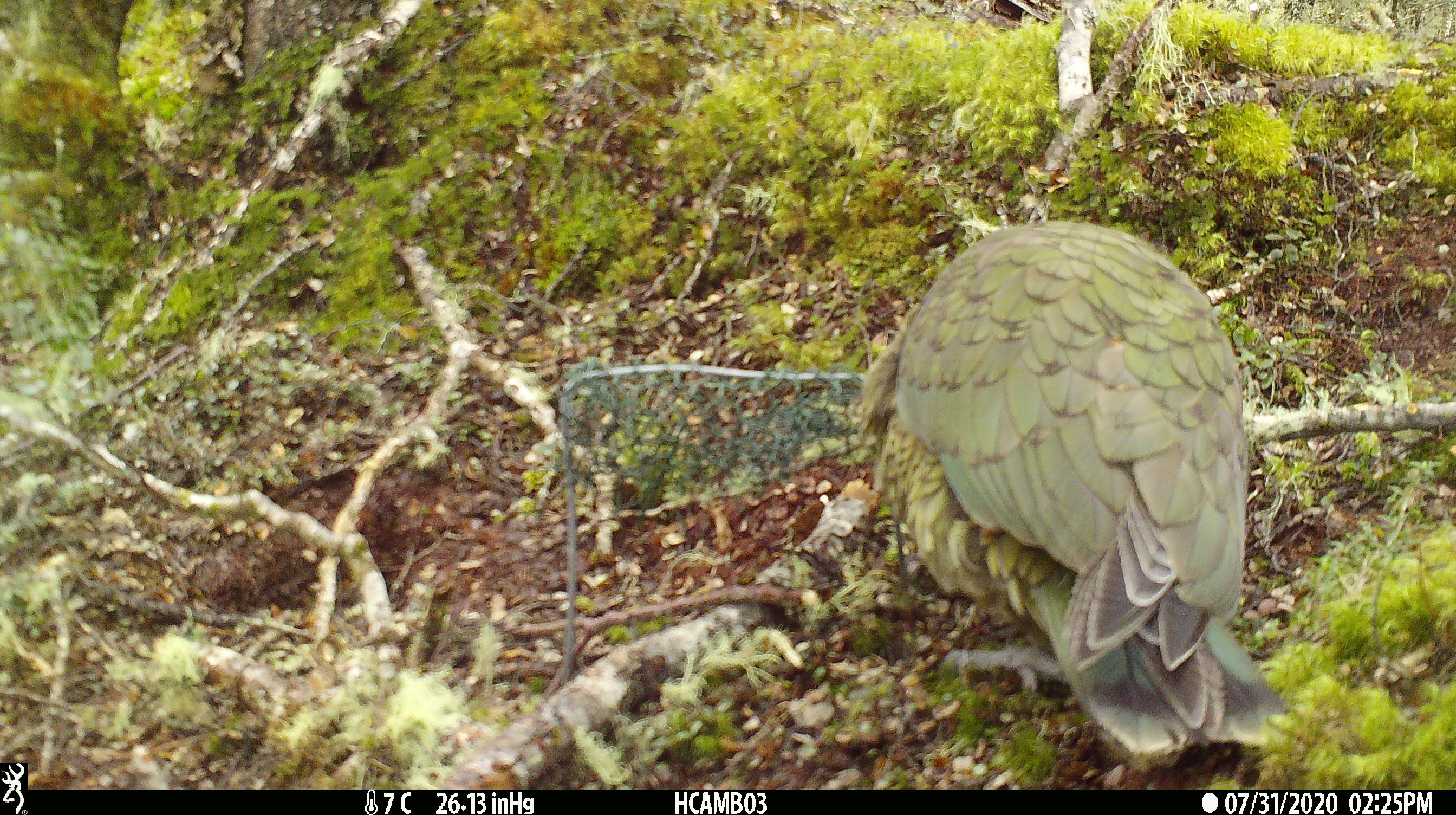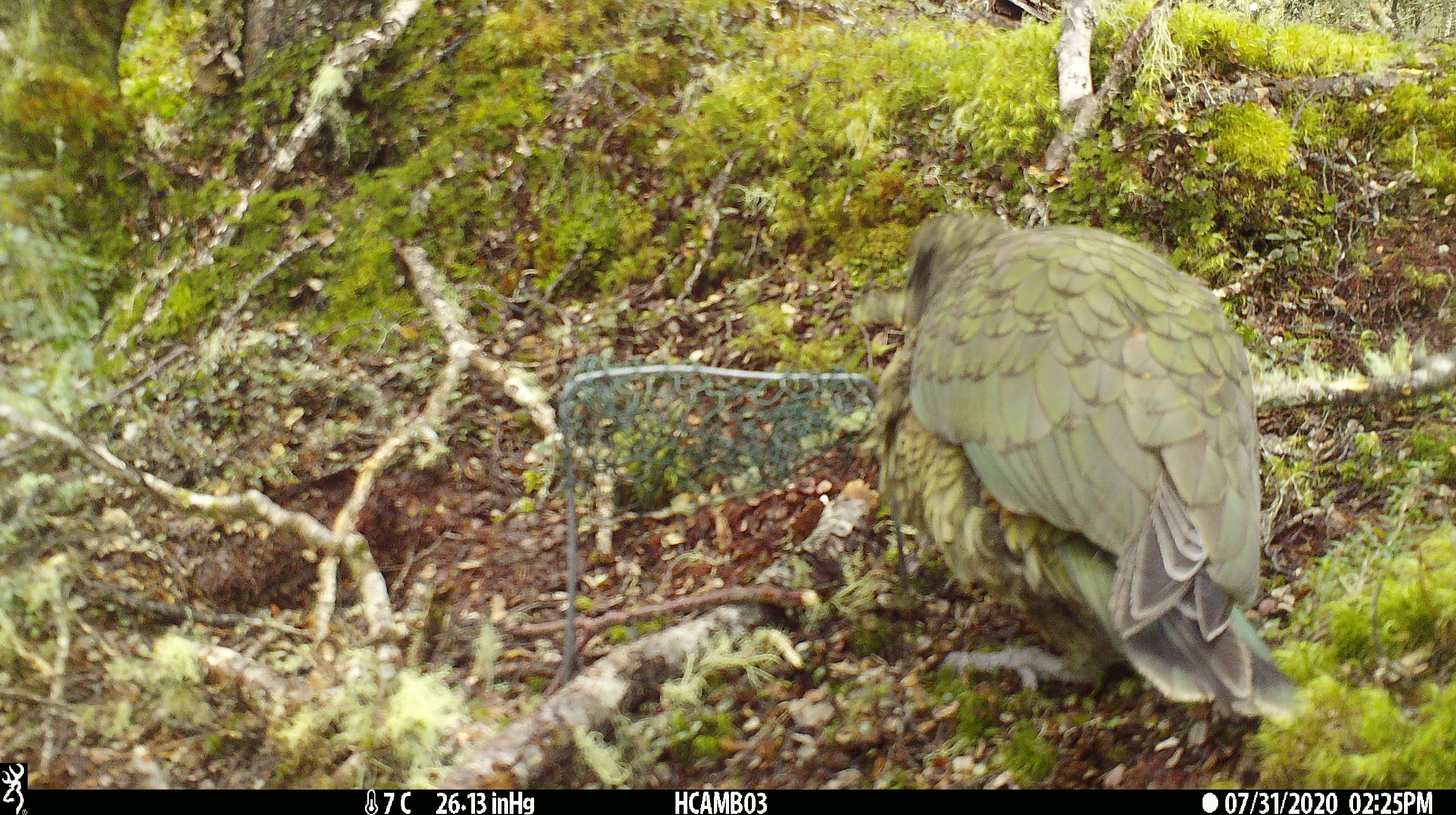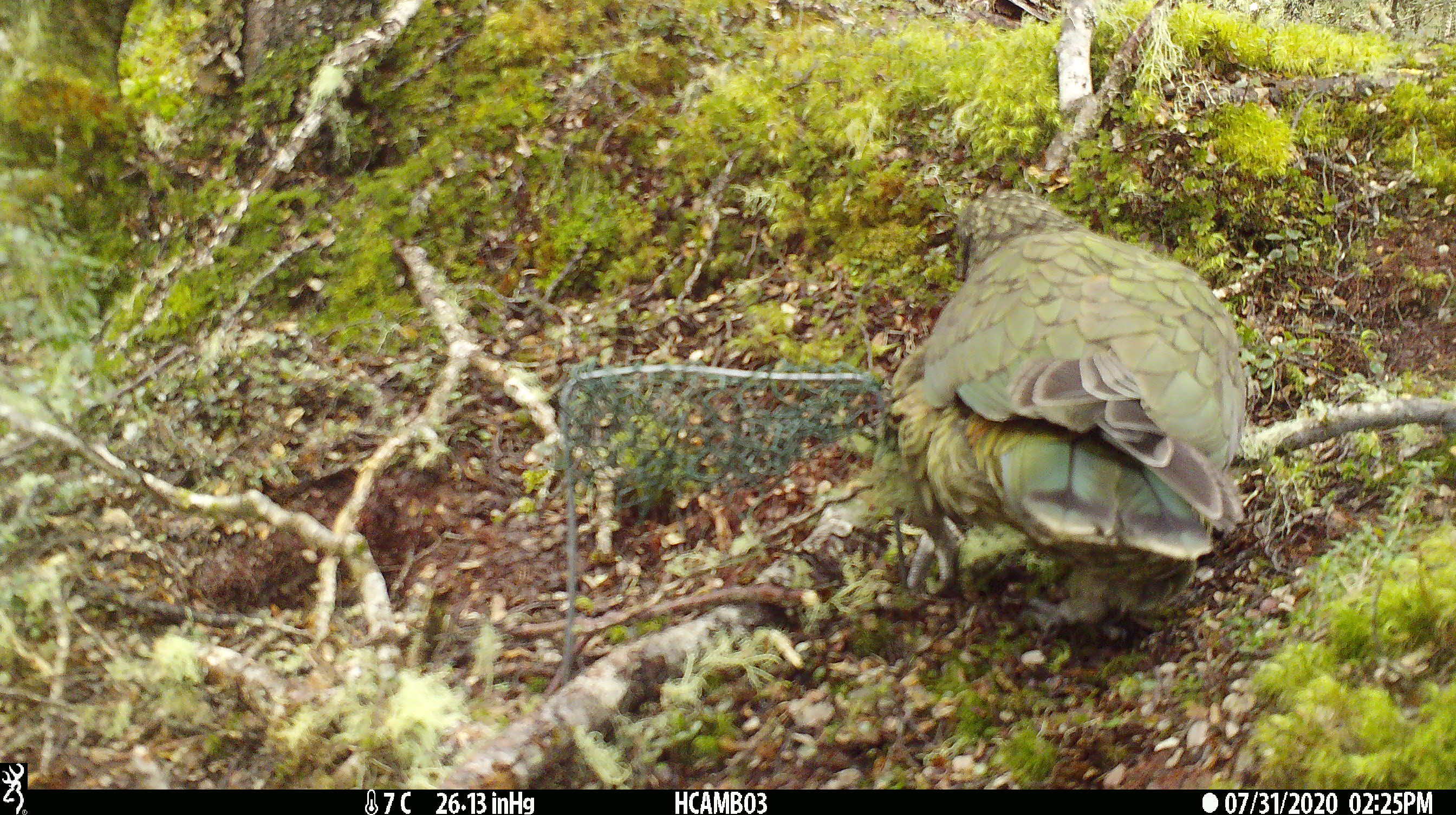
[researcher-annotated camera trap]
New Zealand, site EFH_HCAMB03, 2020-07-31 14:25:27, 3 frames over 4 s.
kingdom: Animalia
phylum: Chordata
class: Aves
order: Psittaciformes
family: Strigopidae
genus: Nestor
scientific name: Nestor notabilis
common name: kea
Kea (Nestor notabilis).